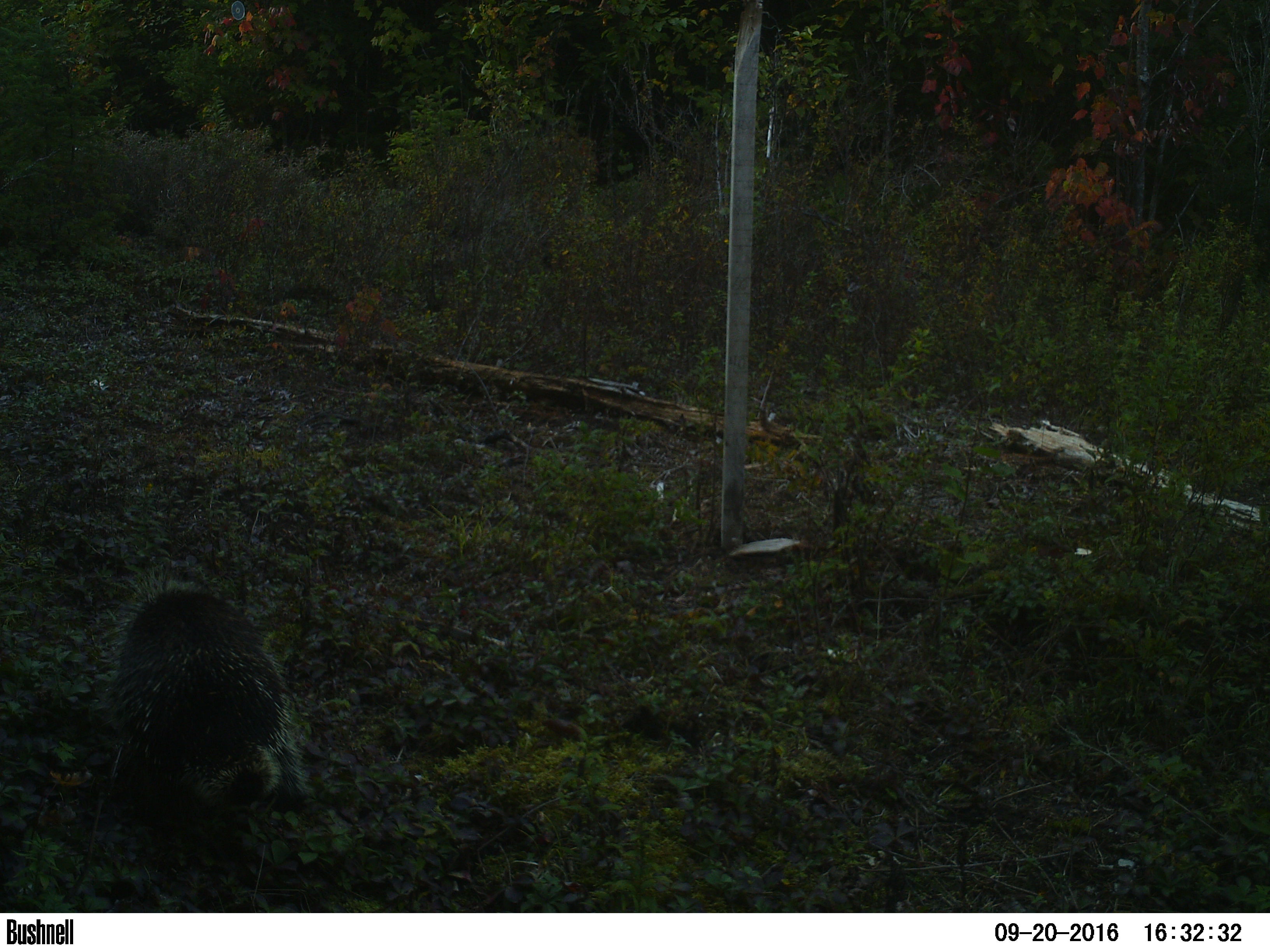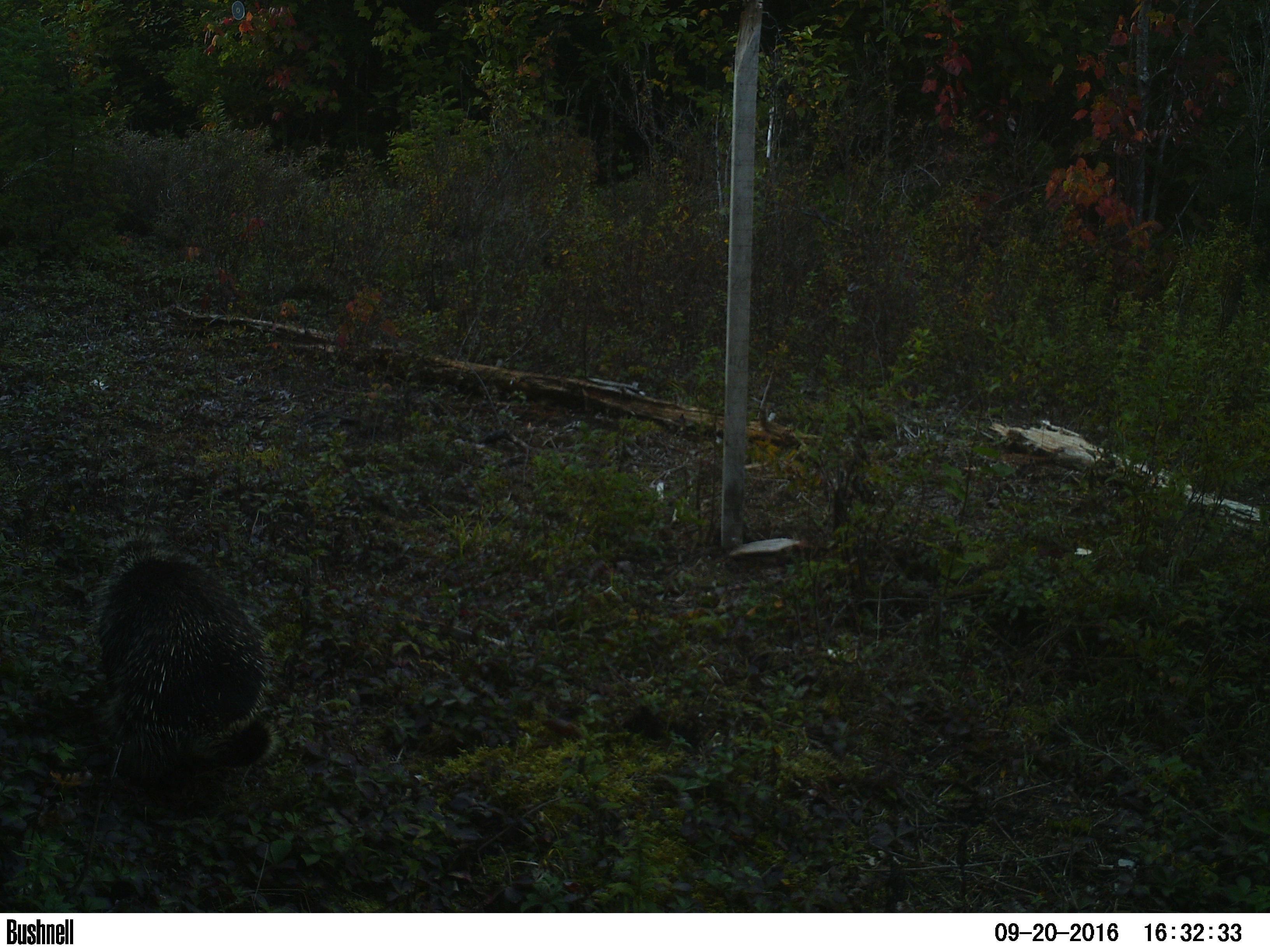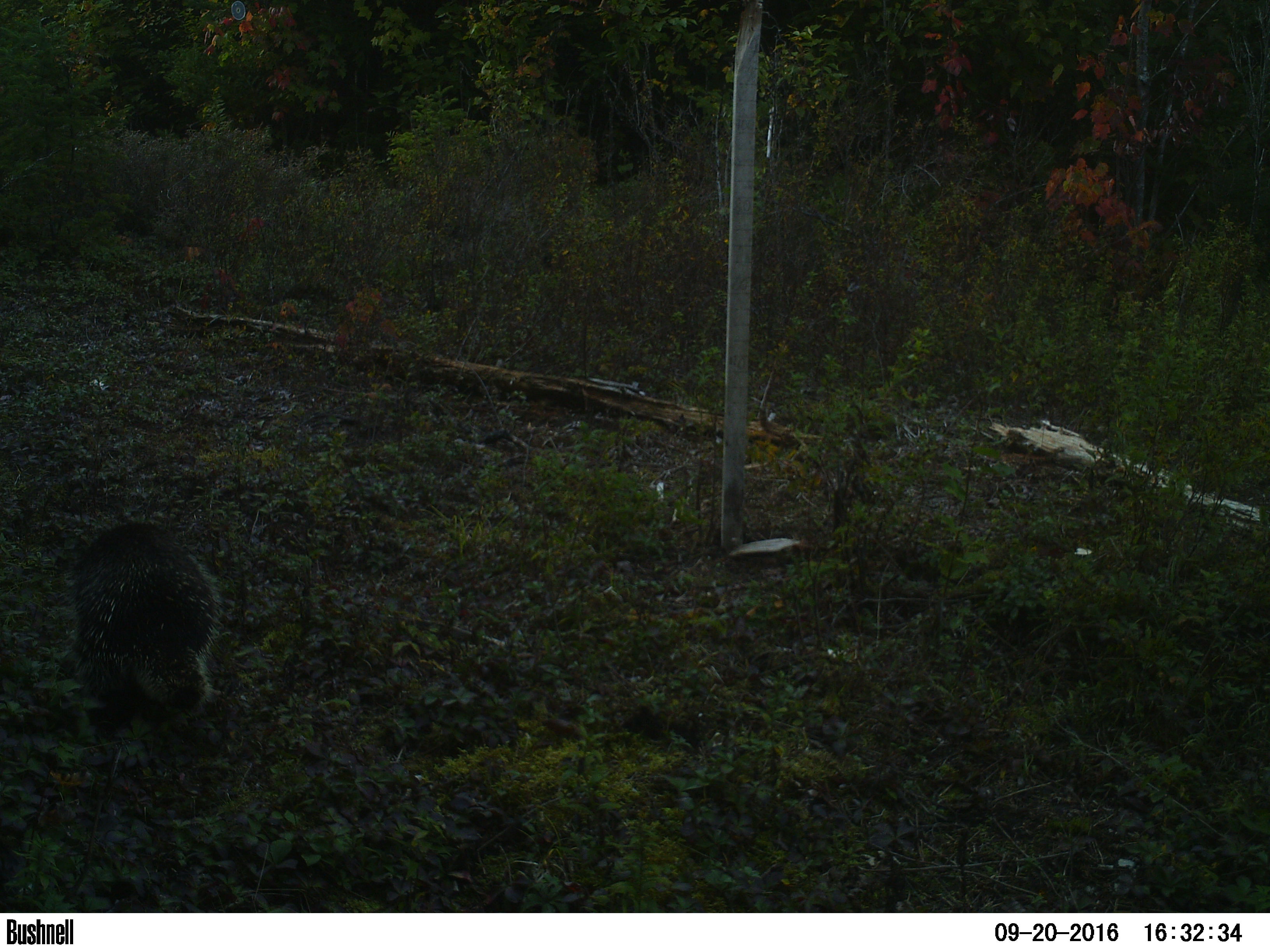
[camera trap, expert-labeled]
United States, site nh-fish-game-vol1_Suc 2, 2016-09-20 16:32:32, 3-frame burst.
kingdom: Animalia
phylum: Chordata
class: Mammalia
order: Rodentia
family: Erethizontidae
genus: Erethizon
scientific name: Erethizon dorsatum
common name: porcupine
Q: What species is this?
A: Porcupine (Erethizon dorsatum).